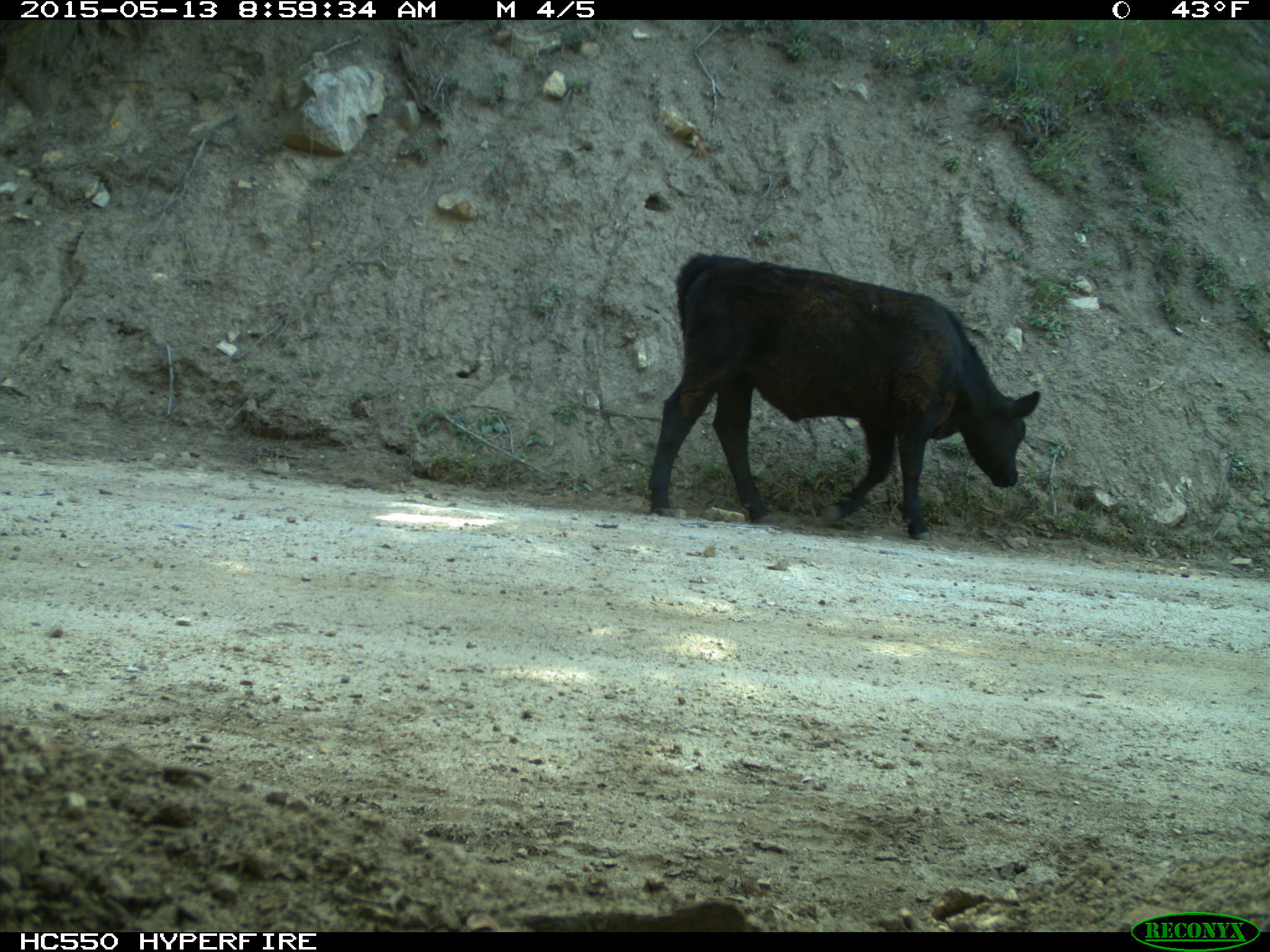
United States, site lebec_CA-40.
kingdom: Animalia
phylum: Chordata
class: Mammalia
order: Artiodactyla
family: Bovidae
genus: Bos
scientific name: Bos taurus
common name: domestic cow